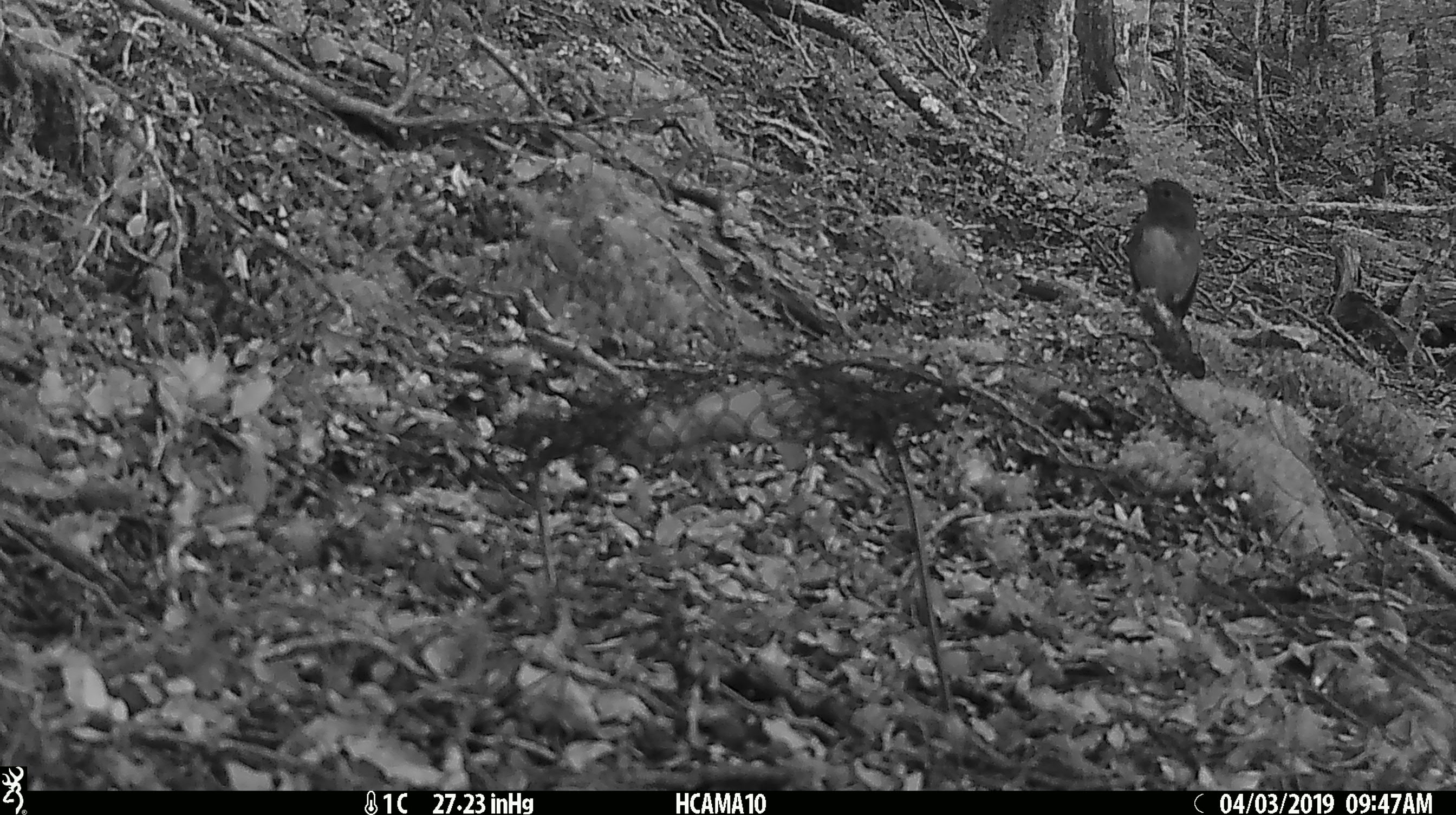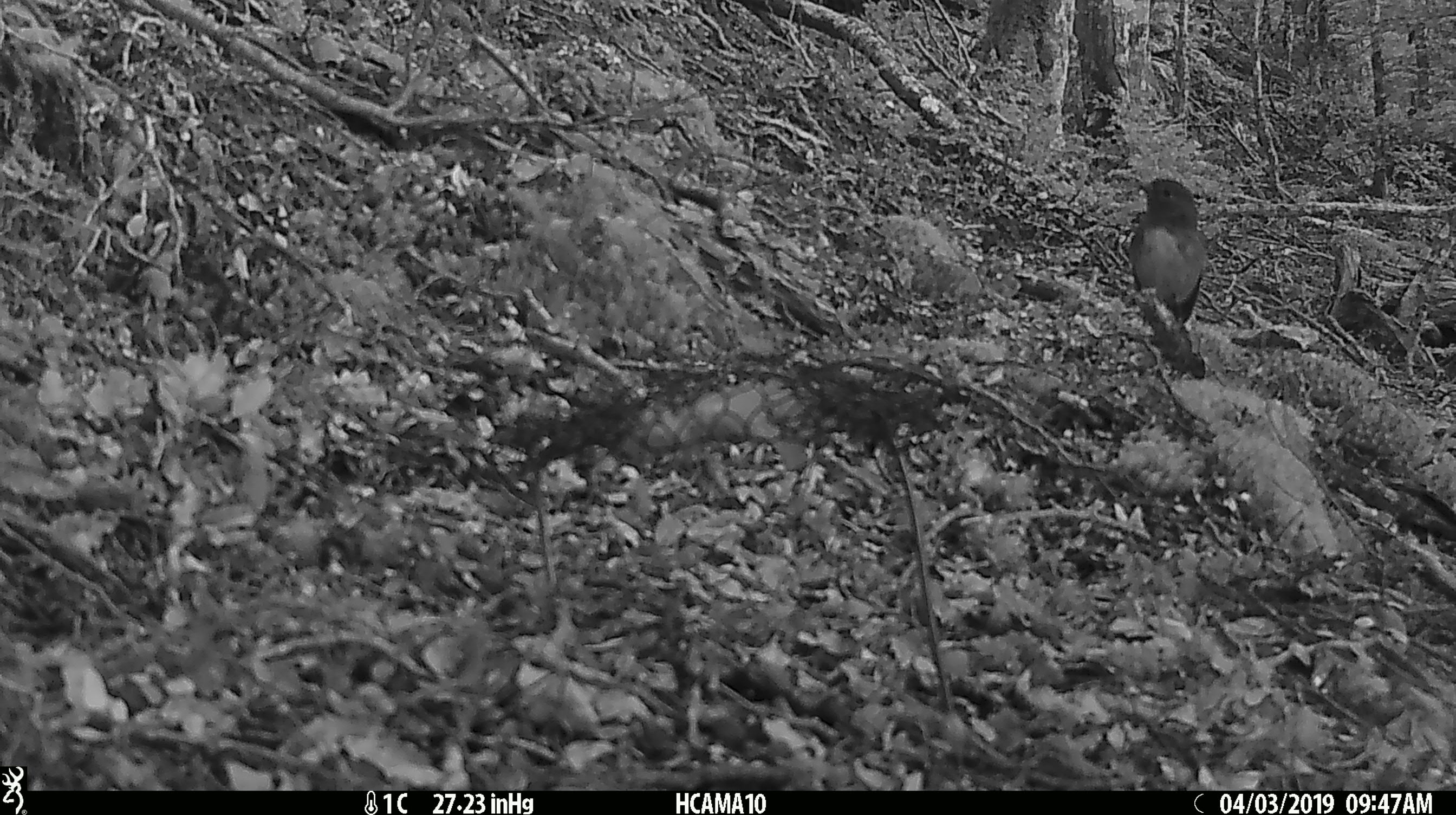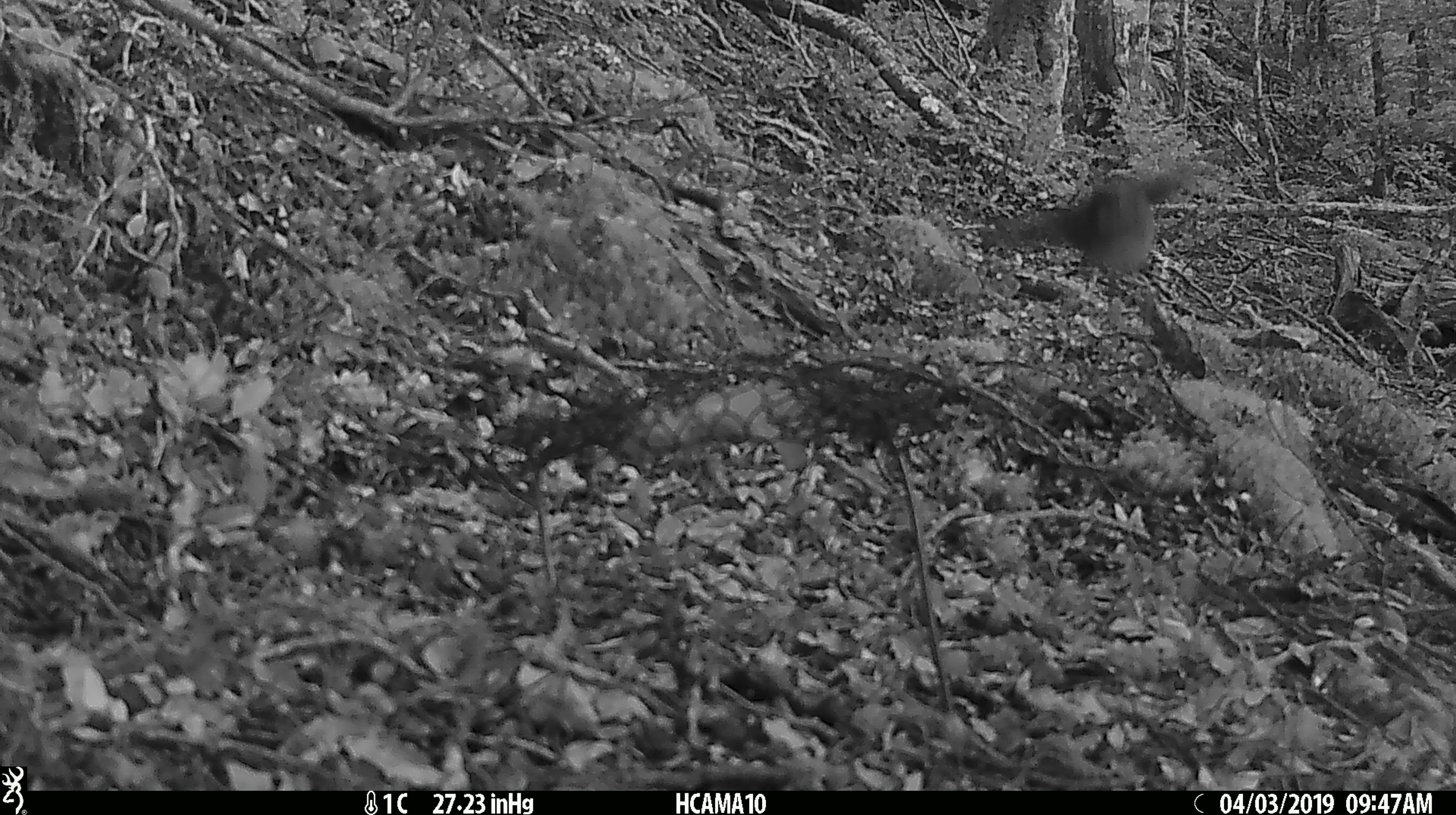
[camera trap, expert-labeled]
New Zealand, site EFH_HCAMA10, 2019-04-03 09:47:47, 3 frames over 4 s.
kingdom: Animalia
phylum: Chordata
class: Aves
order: Passeriformes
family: Petroicidae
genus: Petroica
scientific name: Petroica australis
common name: new zealand robin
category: robin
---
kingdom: Animalia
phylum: Chordata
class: Aves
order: Passeriformes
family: Acanthisittidae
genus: Acanthisitta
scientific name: Acanthisitta chloris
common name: rifleman